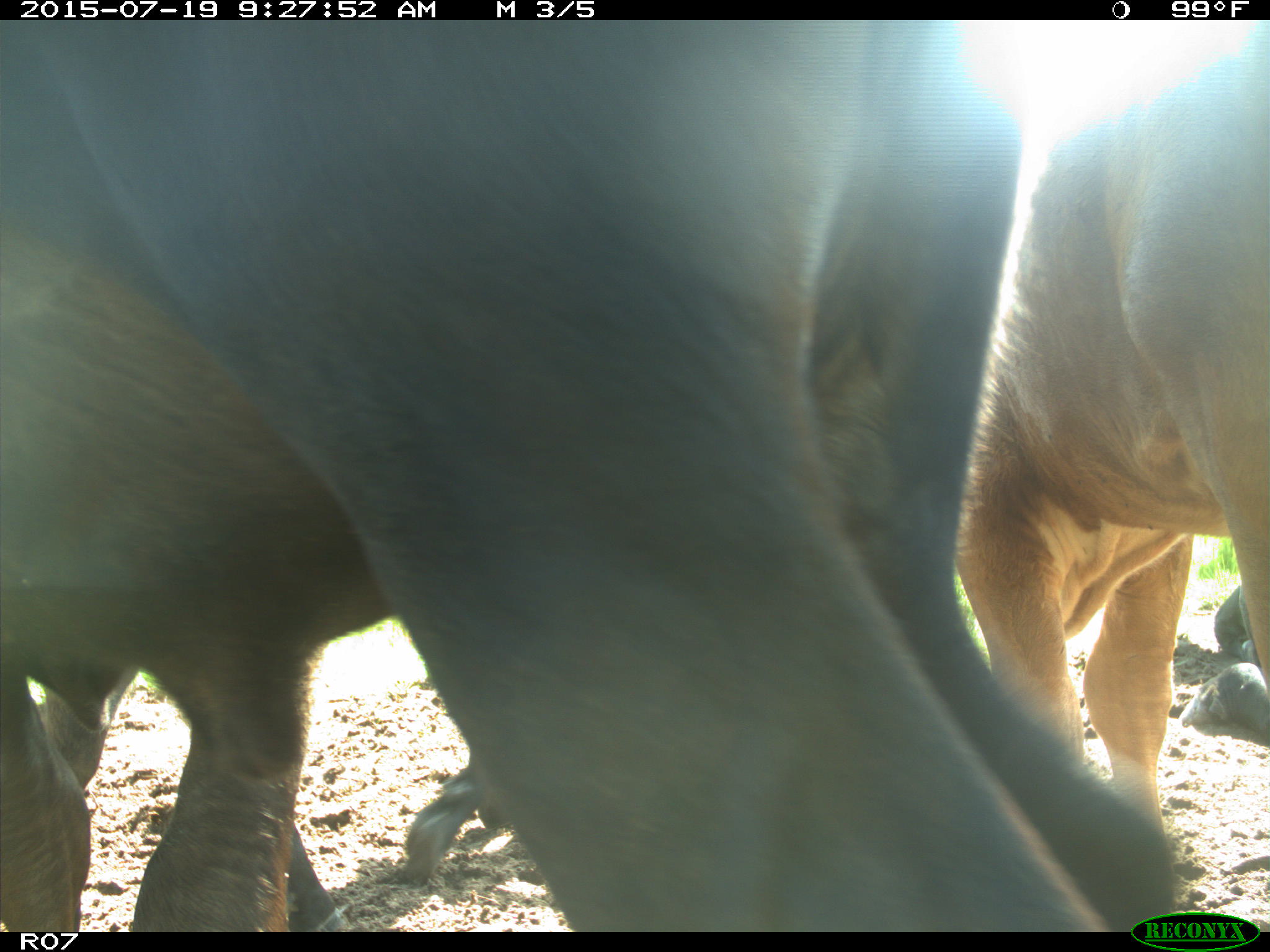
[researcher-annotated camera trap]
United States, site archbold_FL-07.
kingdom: Animalia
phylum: Chordata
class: Mammalia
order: Artiodactyla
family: Bovidae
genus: Bos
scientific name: Bos taurus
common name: domestic cow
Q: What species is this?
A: Bos taurus (domestic cow).